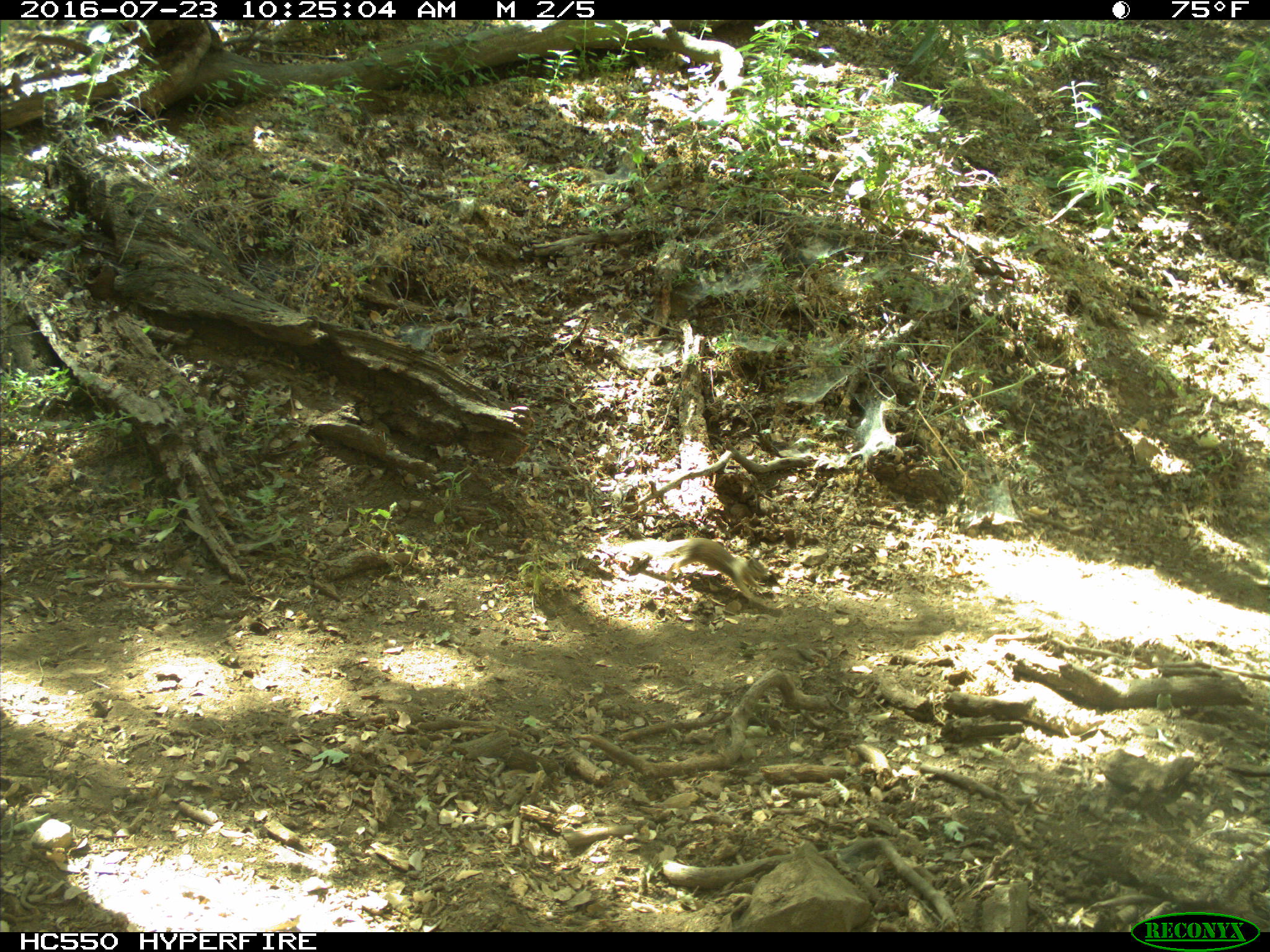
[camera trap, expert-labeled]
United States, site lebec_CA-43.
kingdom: Animalia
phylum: Chordata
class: Mammalia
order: Rodentia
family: Sciuridae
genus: Otospermophilus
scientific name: Otospermophilus beecheyi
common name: california ground squirrel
Otospermophilus beecheyi (california ground squirrel).